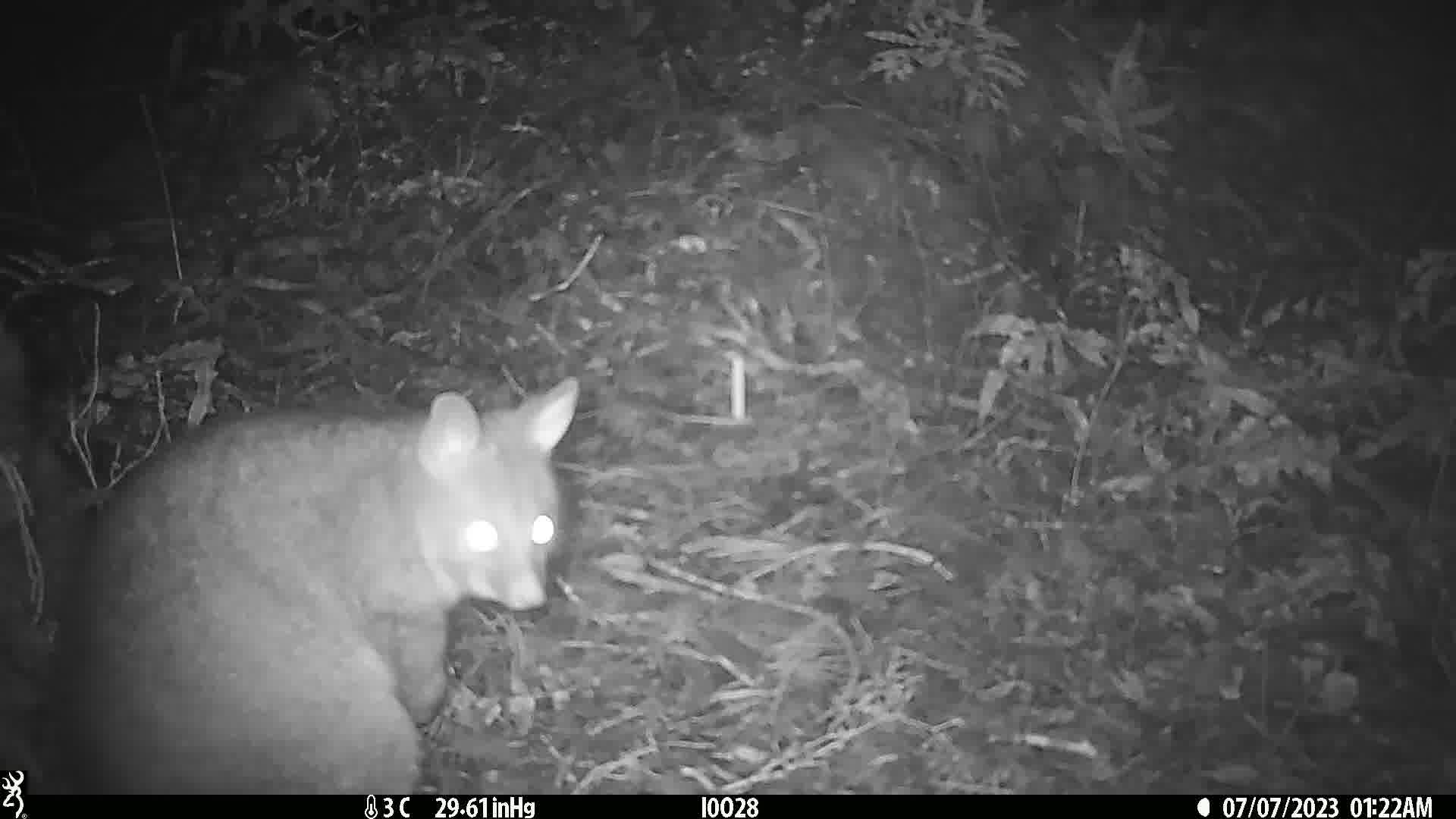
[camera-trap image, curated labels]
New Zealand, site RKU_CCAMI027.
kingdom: Animalia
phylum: Chordata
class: Mammalia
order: Diprotodontia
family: Phalangeridae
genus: Trichosurus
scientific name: Trichosurus vulpecula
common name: common brushtail possum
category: possum